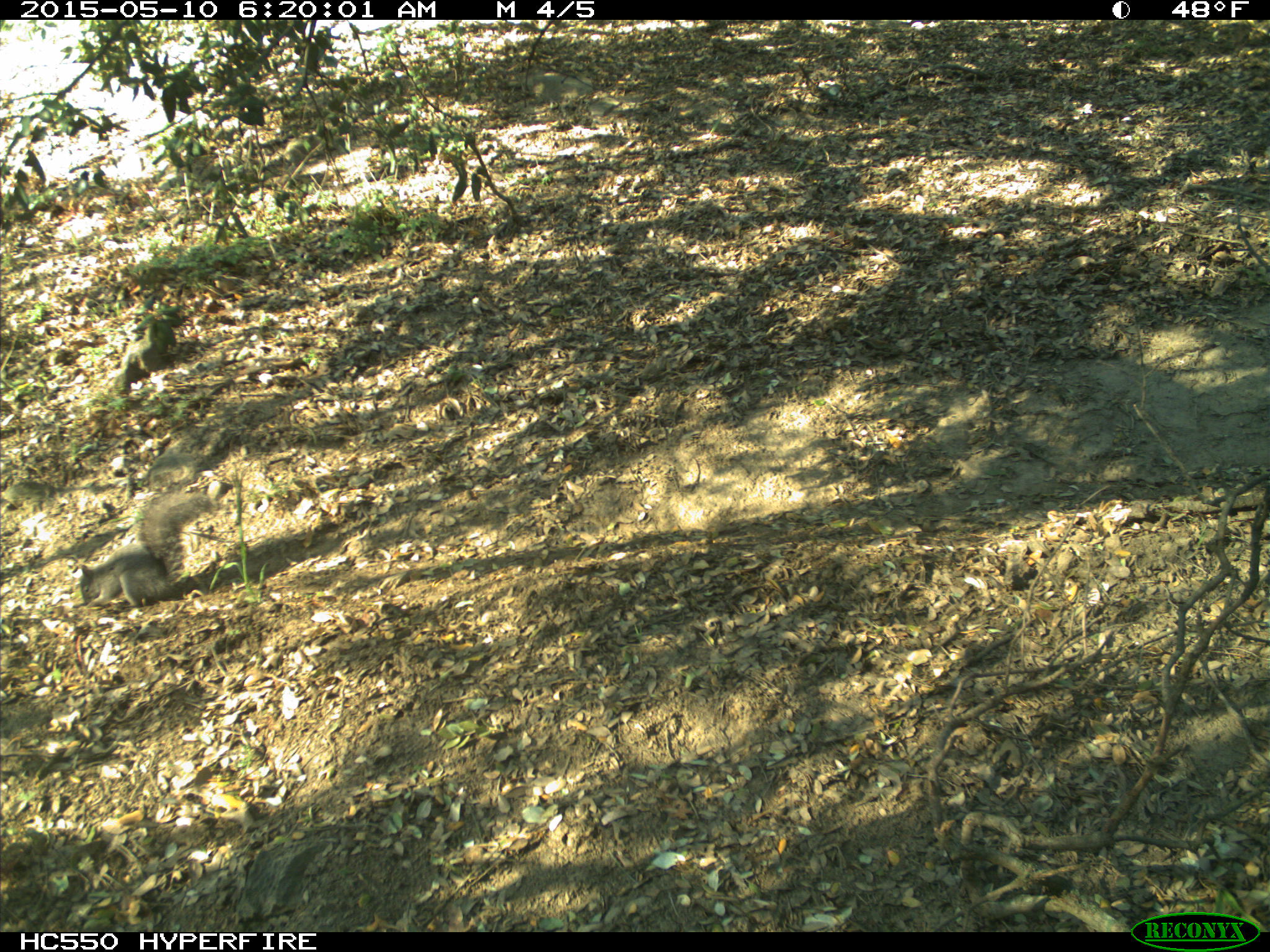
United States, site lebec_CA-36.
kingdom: Animalia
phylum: Chordata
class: Mammalia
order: Rodentia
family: Sciuridae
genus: Sciurus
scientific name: Sciurus carolinensis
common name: eastern gray squirrel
Sciurus carolinensis (eastern gray squirrel).